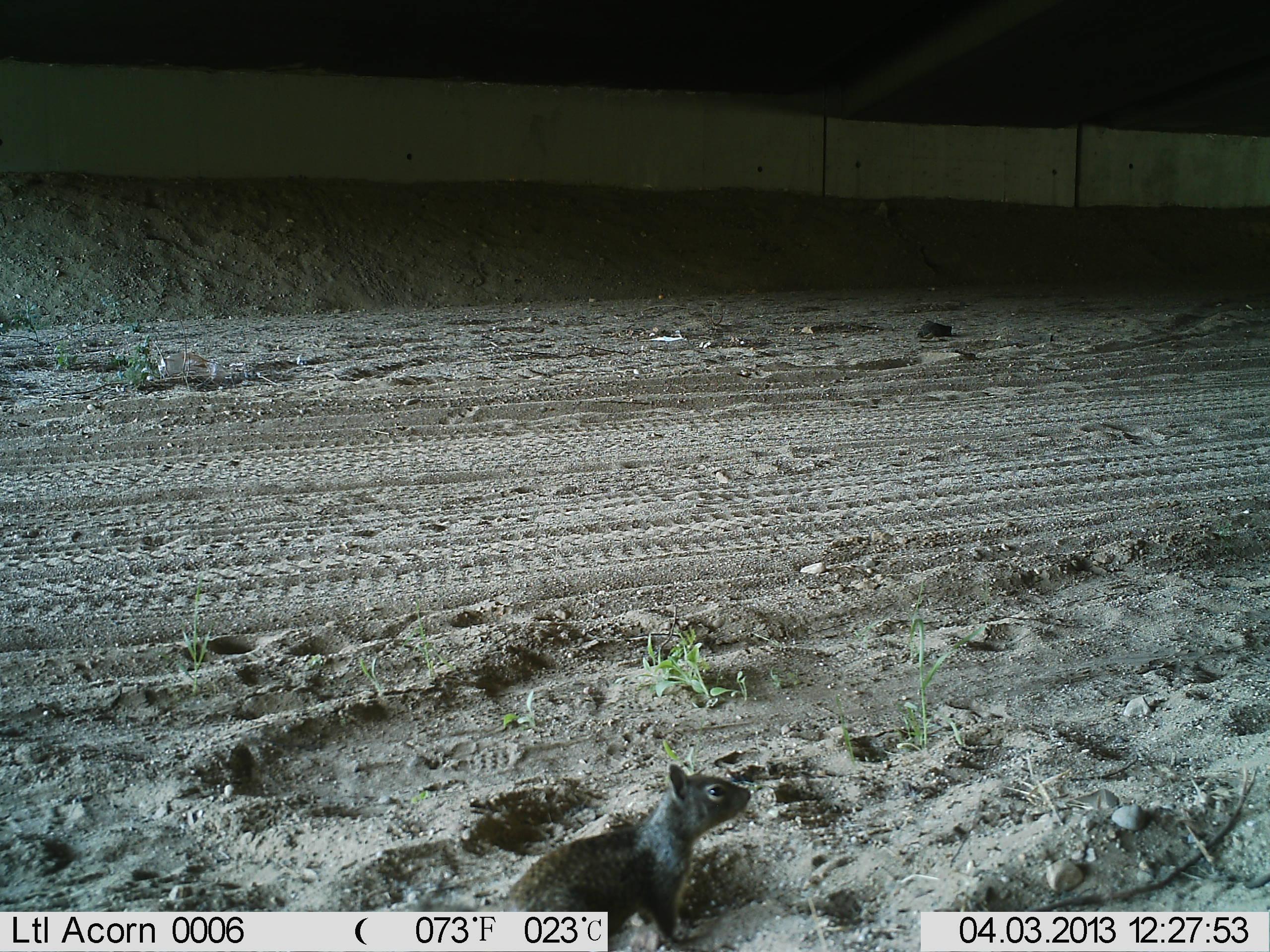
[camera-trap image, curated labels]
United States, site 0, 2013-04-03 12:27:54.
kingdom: Animalia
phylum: Chordata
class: Mammalia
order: Rodentia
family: Sciuridae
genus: Sciurus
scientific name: Sciurus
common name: squirrel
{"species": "squirrel (Sciurus)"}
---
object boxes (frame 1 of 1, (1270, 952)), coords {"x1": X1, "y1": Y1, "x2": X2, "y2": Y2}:
squirrel: {"x1": 494, "y1": 765, "x2": 754, "y2": 920}